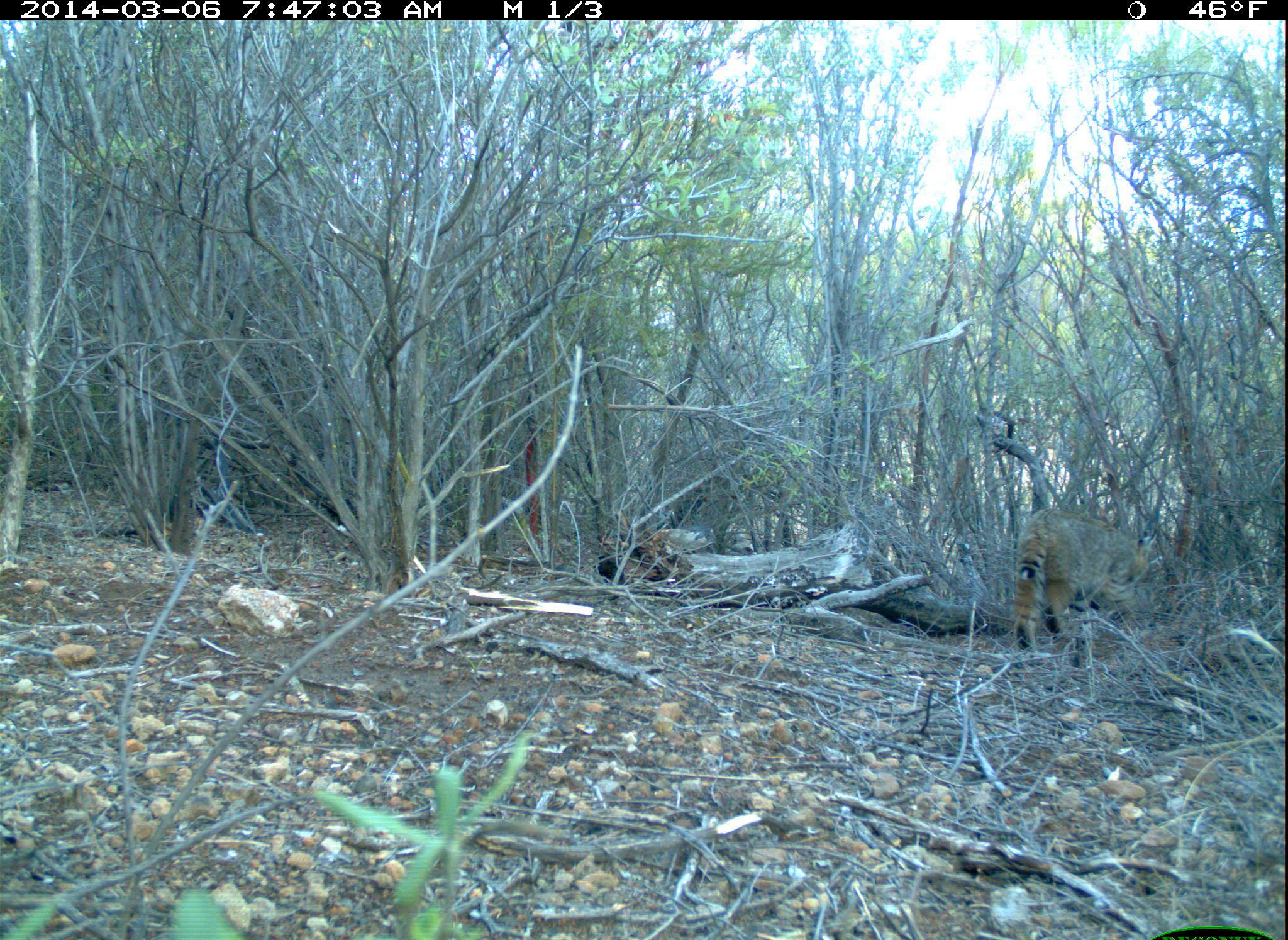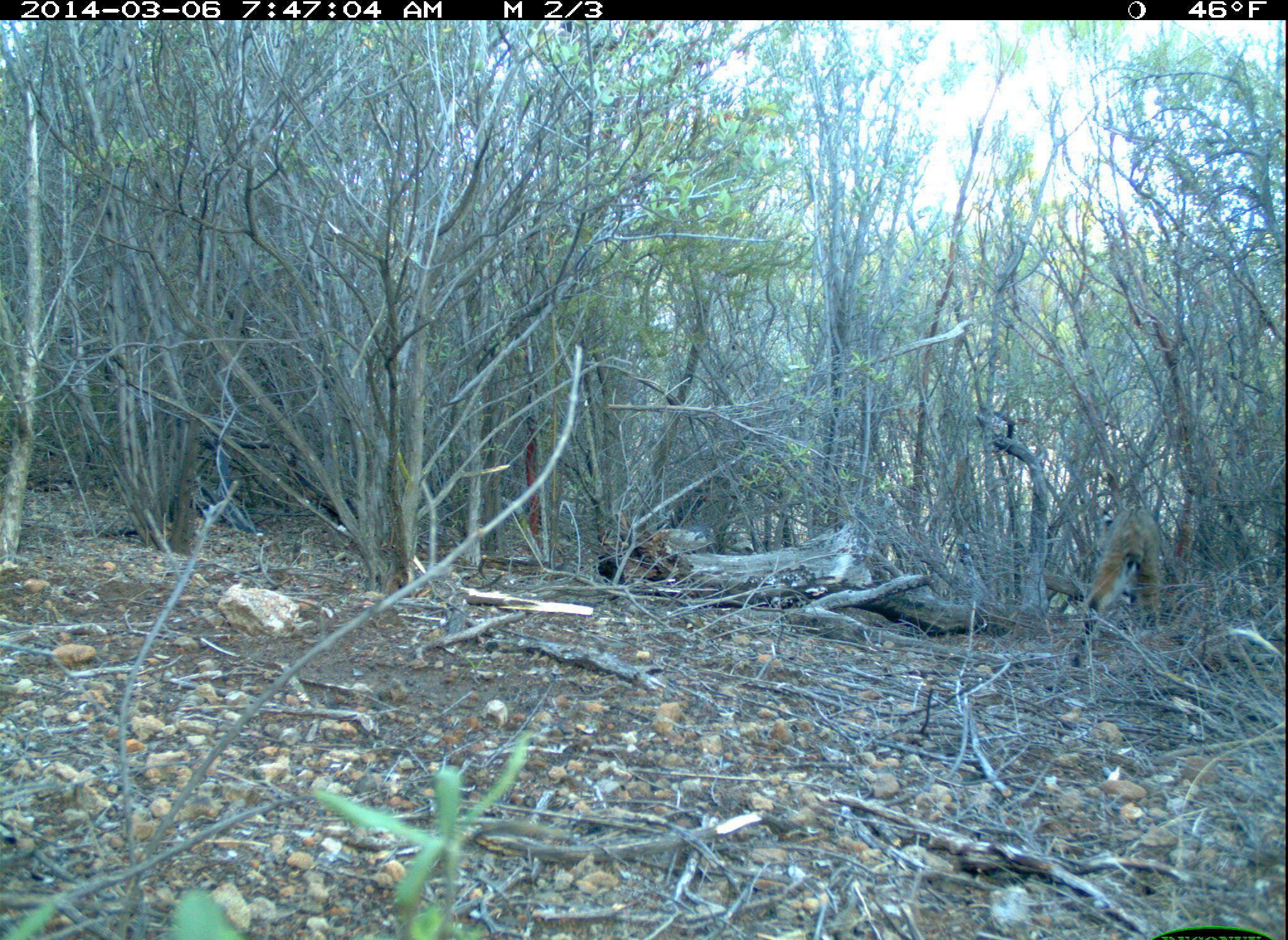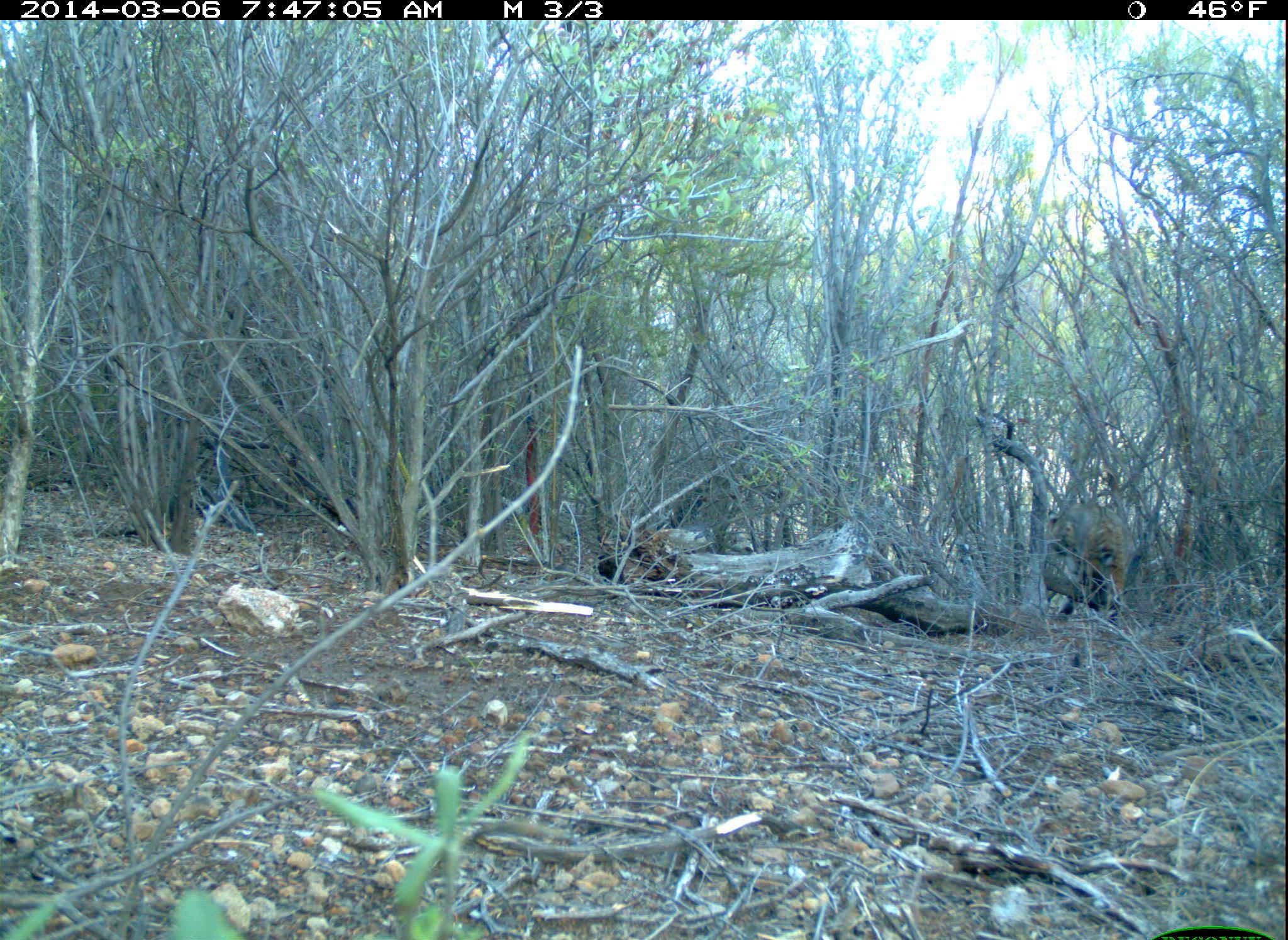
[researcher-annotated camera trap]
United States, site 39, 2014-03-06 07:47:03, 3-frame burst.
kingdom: Animalia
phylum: Chordata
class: Mammalia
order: Carnivora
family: Felidae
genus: Lynx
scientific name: Lynx rufus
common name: bobcat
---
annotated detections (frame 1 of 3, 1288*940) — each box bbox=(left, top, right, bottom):
bobcat: bbox=(1008, 506, 1156, 666)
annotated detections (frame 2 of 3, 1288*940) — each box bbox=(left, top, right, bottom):
bobcat: bbox=(1071, 504, 1175, 673)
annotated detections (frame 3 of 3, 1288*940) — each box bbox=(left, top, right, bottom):
bobcat: bbox=(1041, 491, 1141, 650)